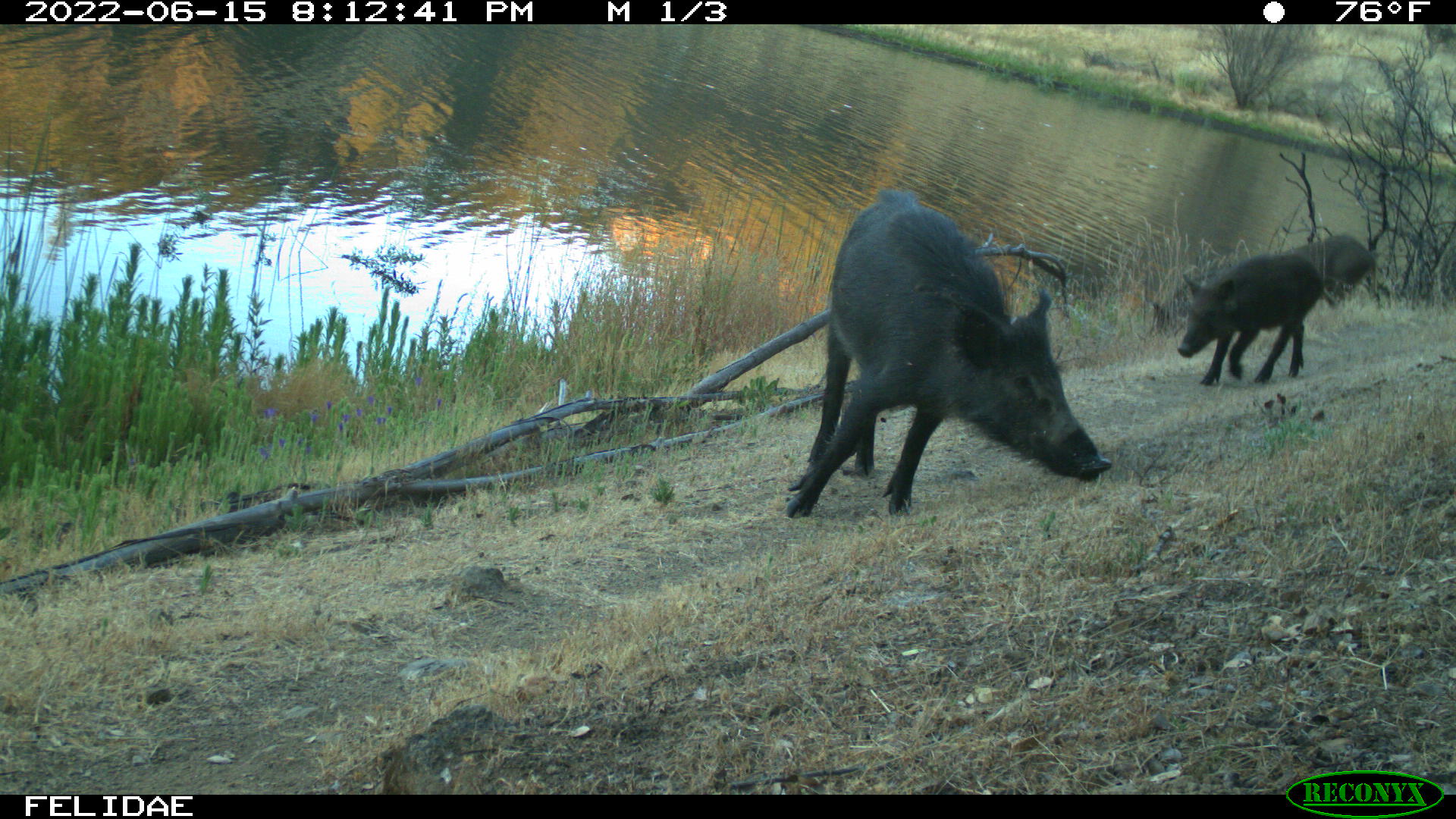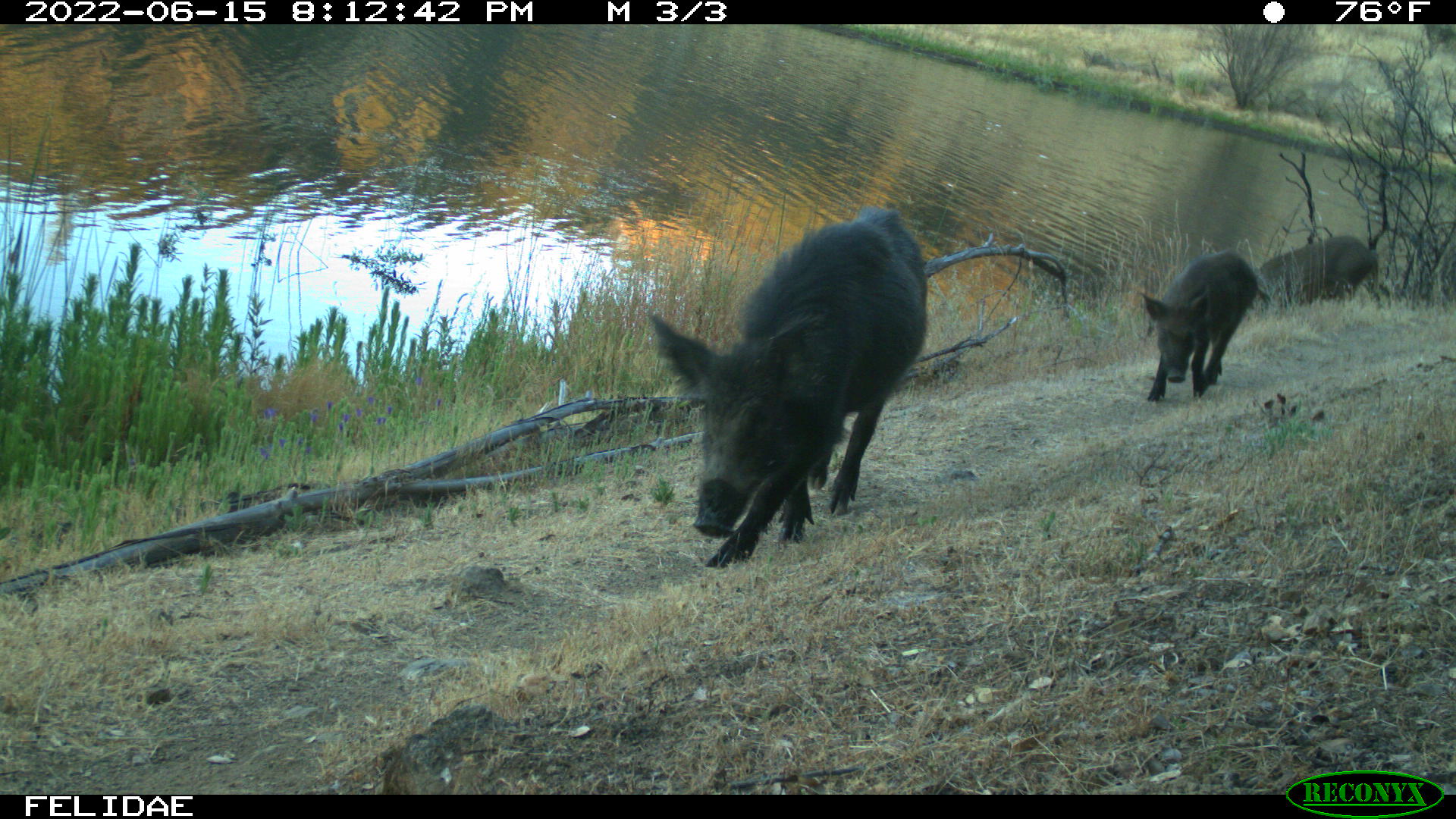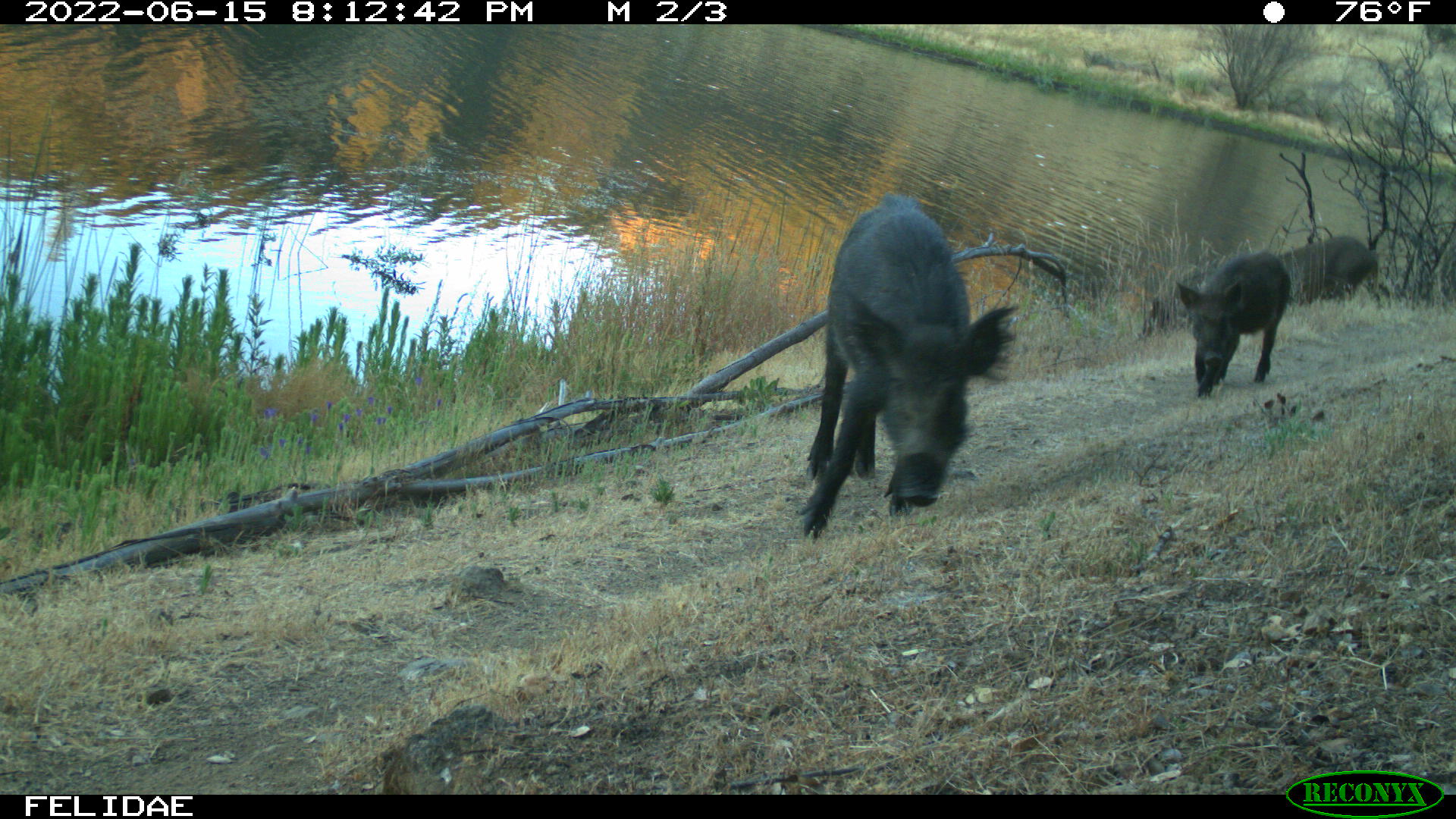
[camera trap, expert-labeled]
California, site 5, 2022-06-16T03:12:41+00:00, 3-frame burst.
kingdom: Animalia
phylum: Chordata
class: Mammalia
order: Artiodactyla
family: Suidae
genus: Sus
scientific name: Sus scrofa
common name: wild boar